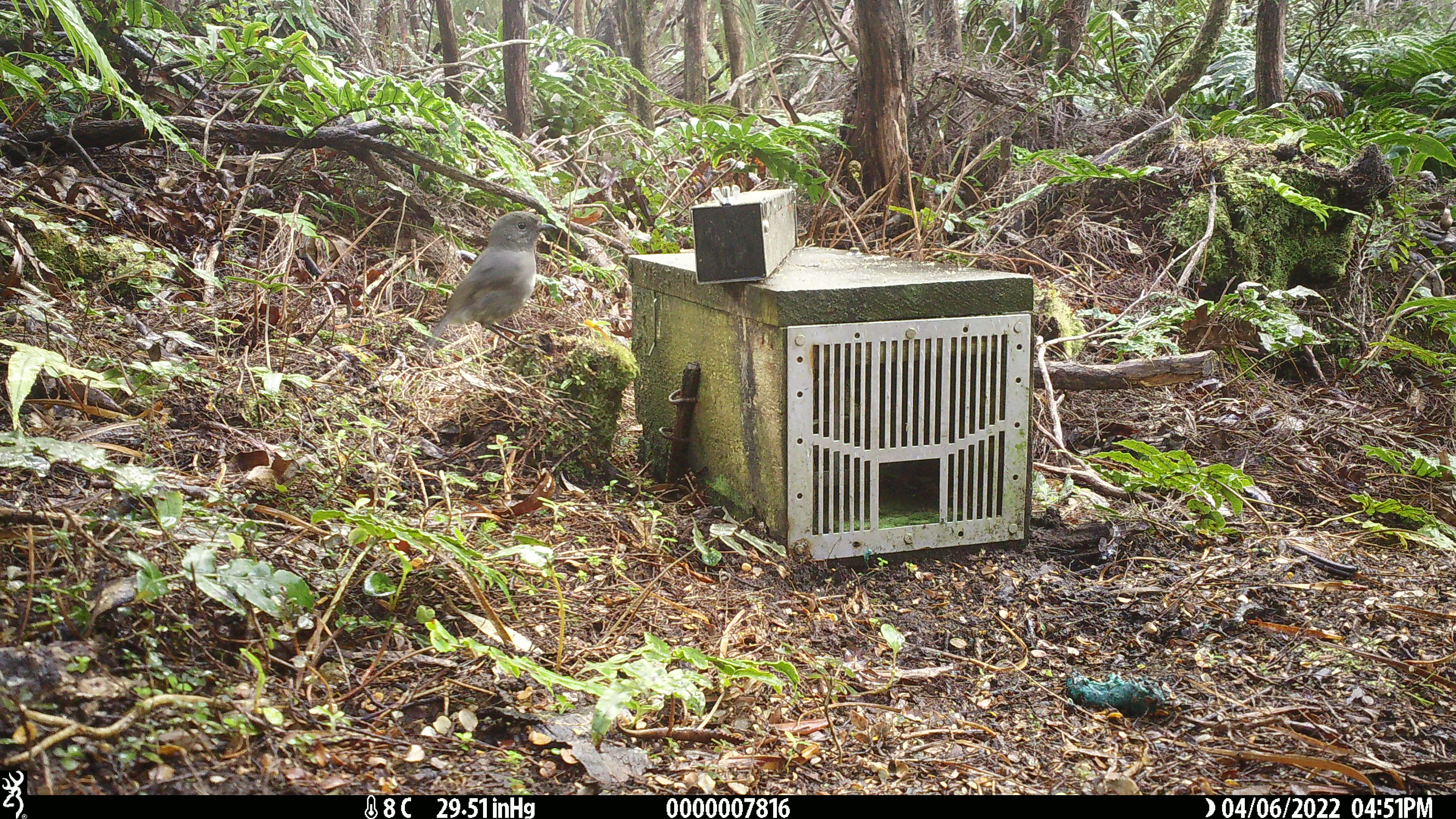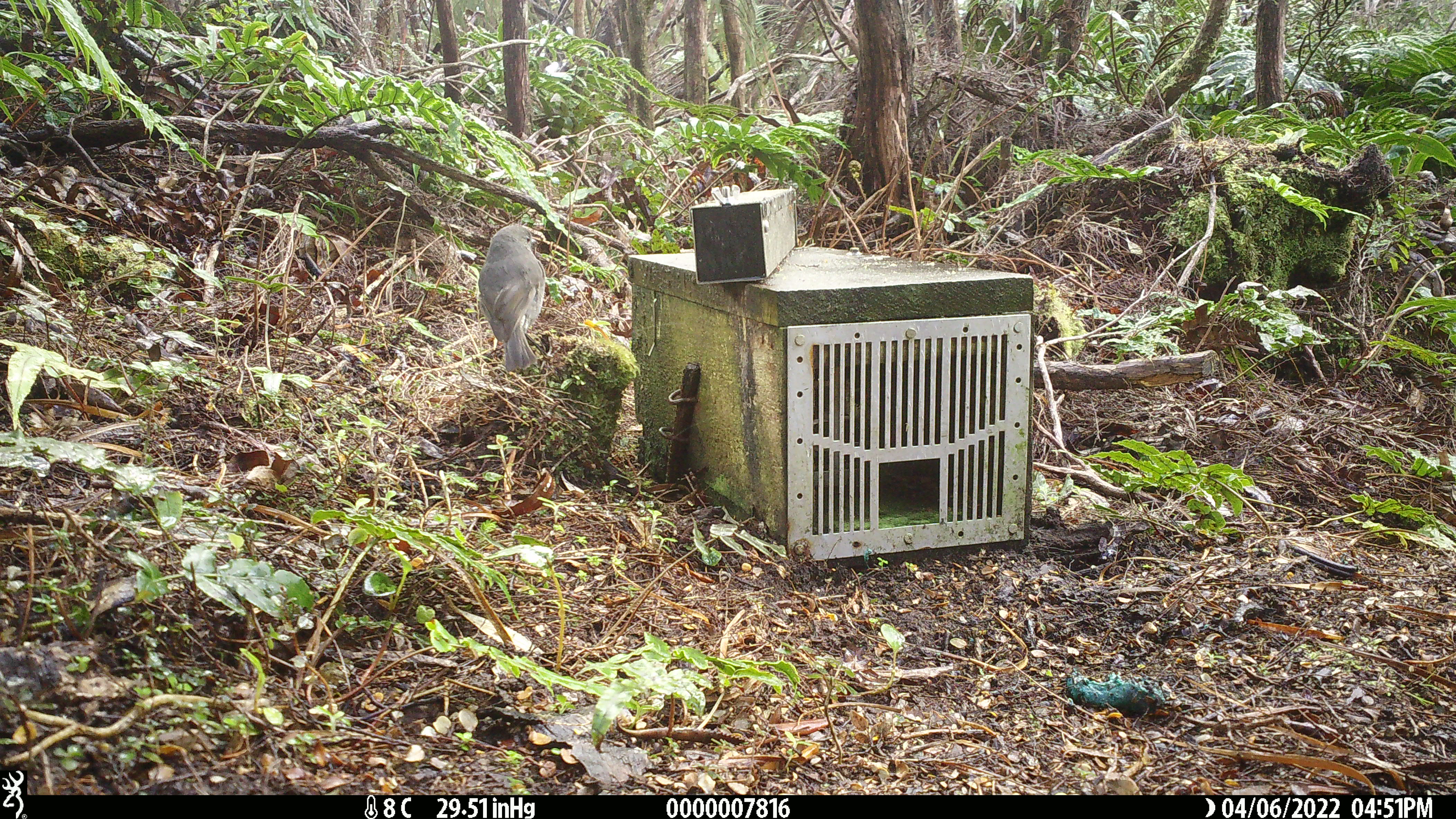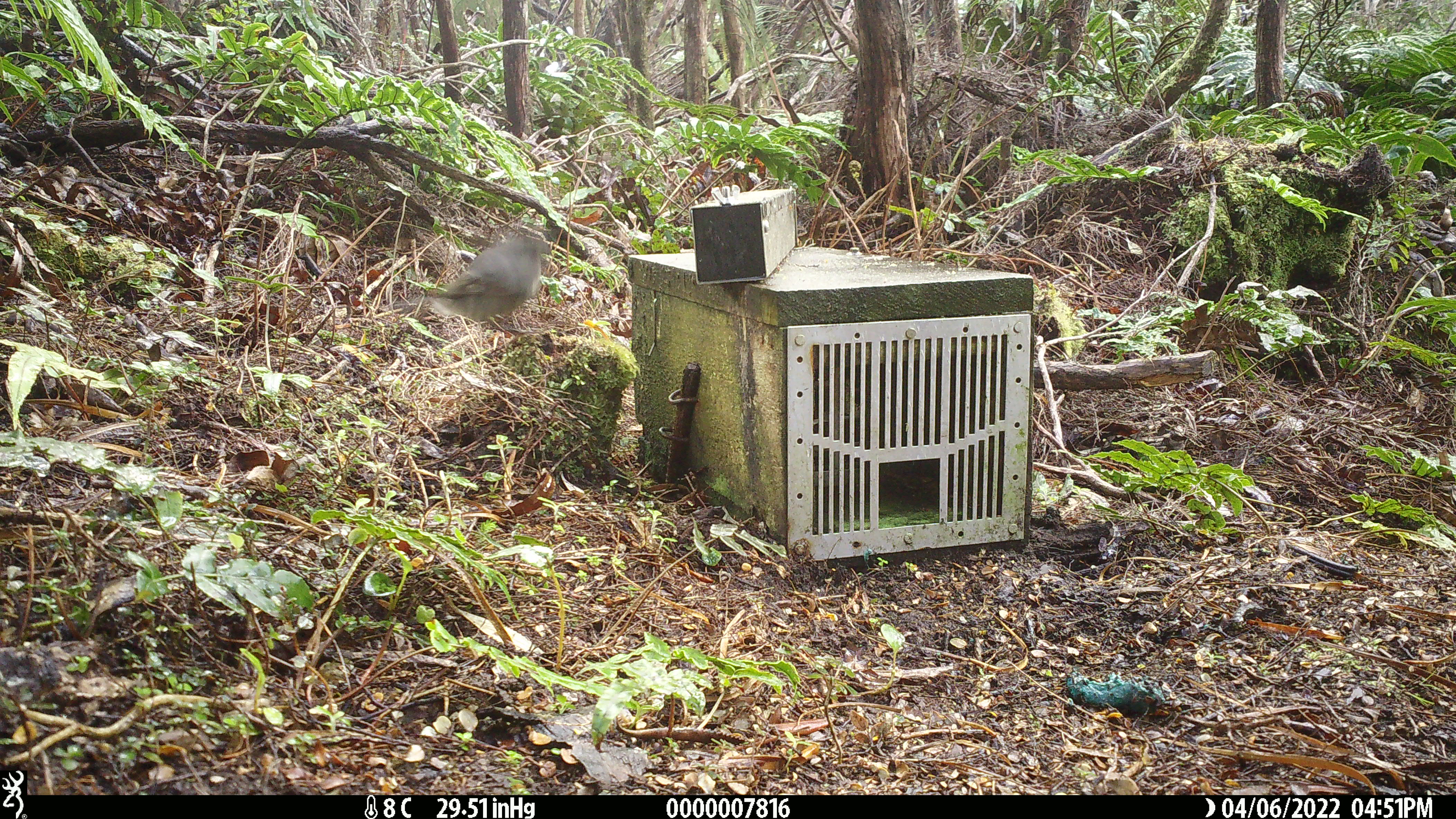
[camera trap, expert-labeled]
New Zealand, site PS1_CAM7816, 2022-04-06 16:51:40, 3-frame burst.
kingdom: Animalia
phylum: Chordata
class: Aves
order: Passeriformes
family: Petroicidae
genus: Petroica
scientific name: Petroica australis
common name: new zealand robin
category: robin